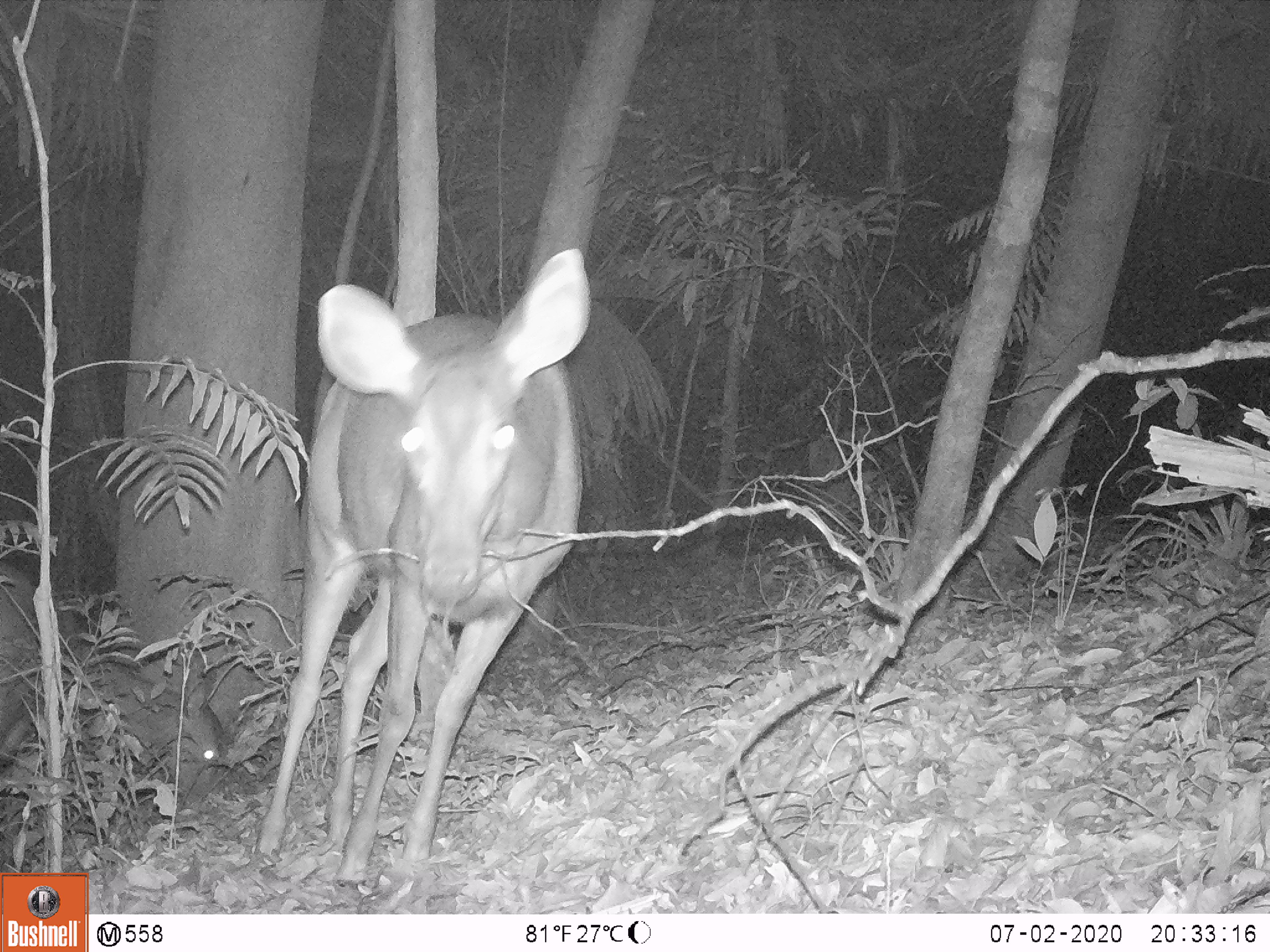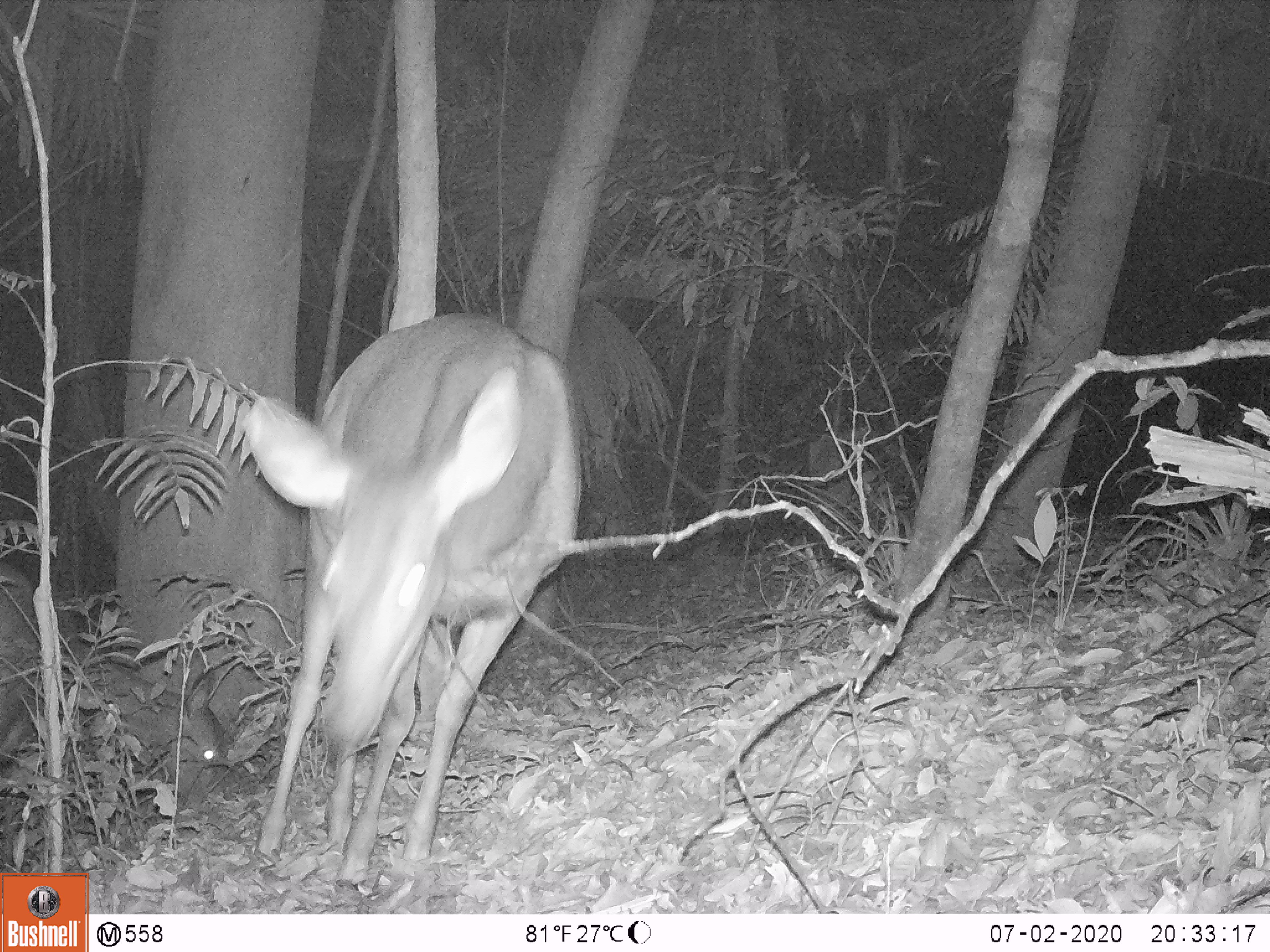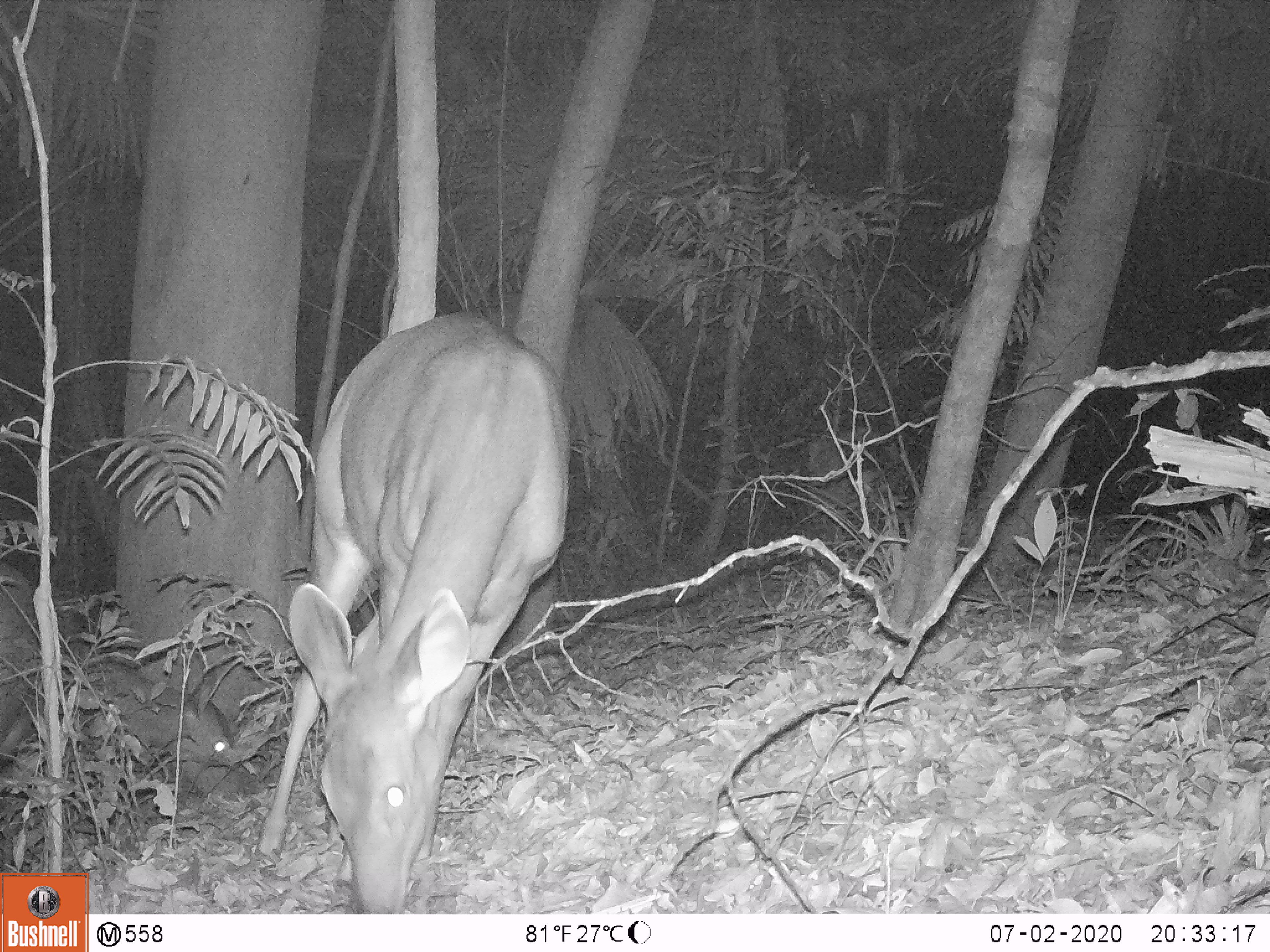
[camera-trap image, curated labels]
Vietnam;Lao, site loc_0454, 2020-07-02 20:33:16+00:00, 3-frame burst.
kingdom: Animalia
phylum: Chordata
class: Mammalia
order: Artiodactyla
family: Cervidae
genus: Rusa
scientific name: Rusa unicolor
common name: sambar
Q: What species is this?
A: Sambar (Rusa unicolor).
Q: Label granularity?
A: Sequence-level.